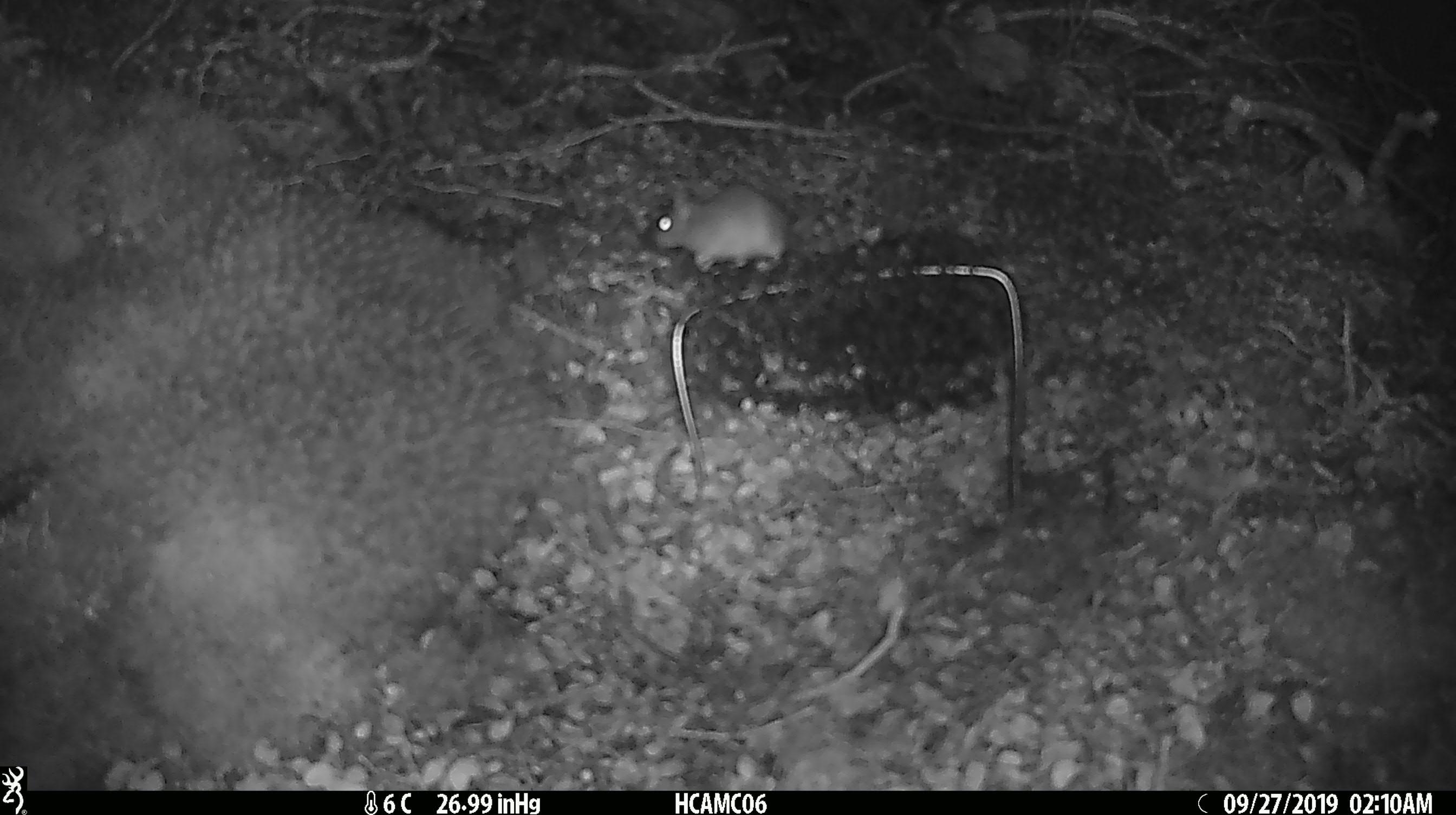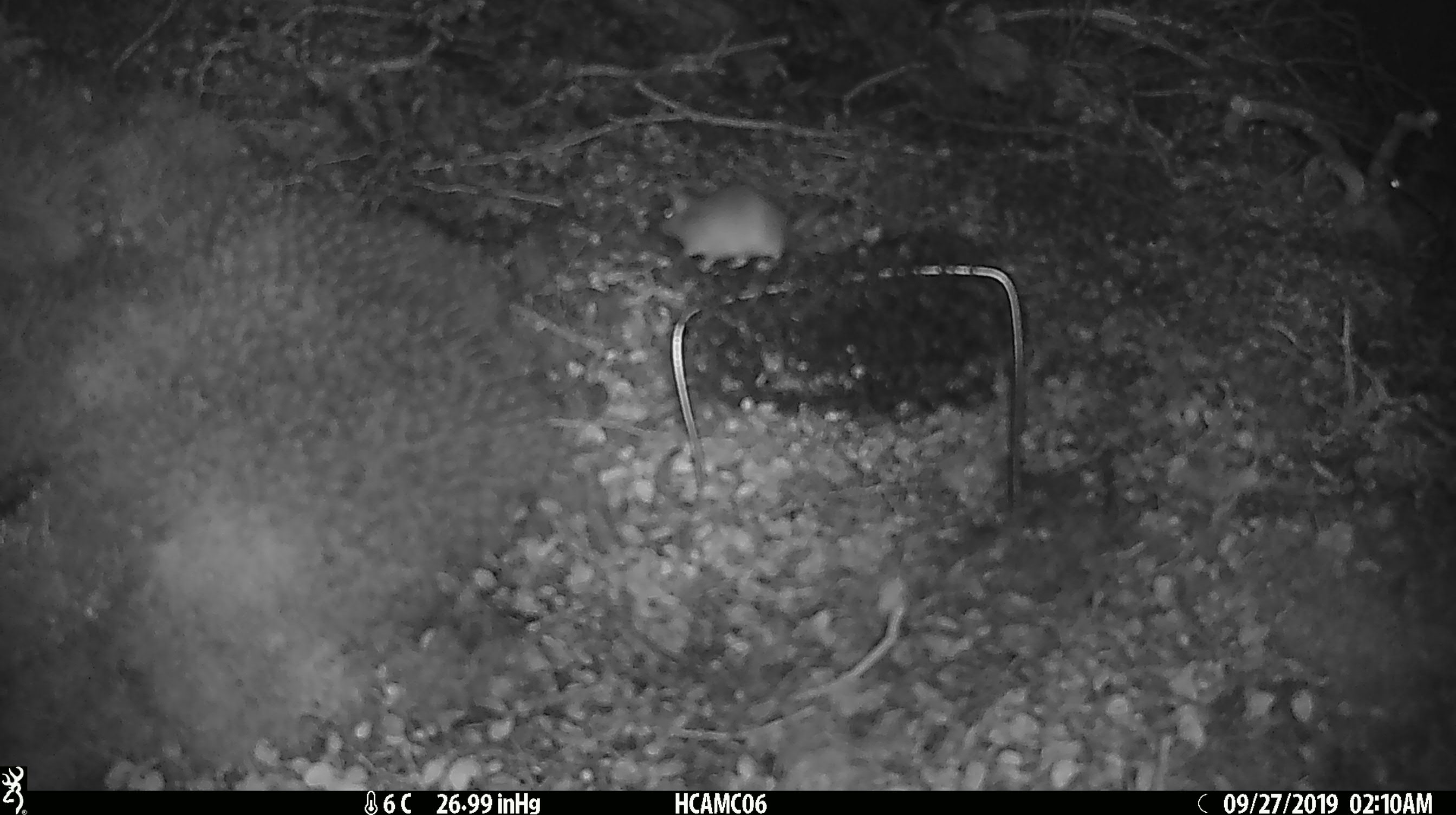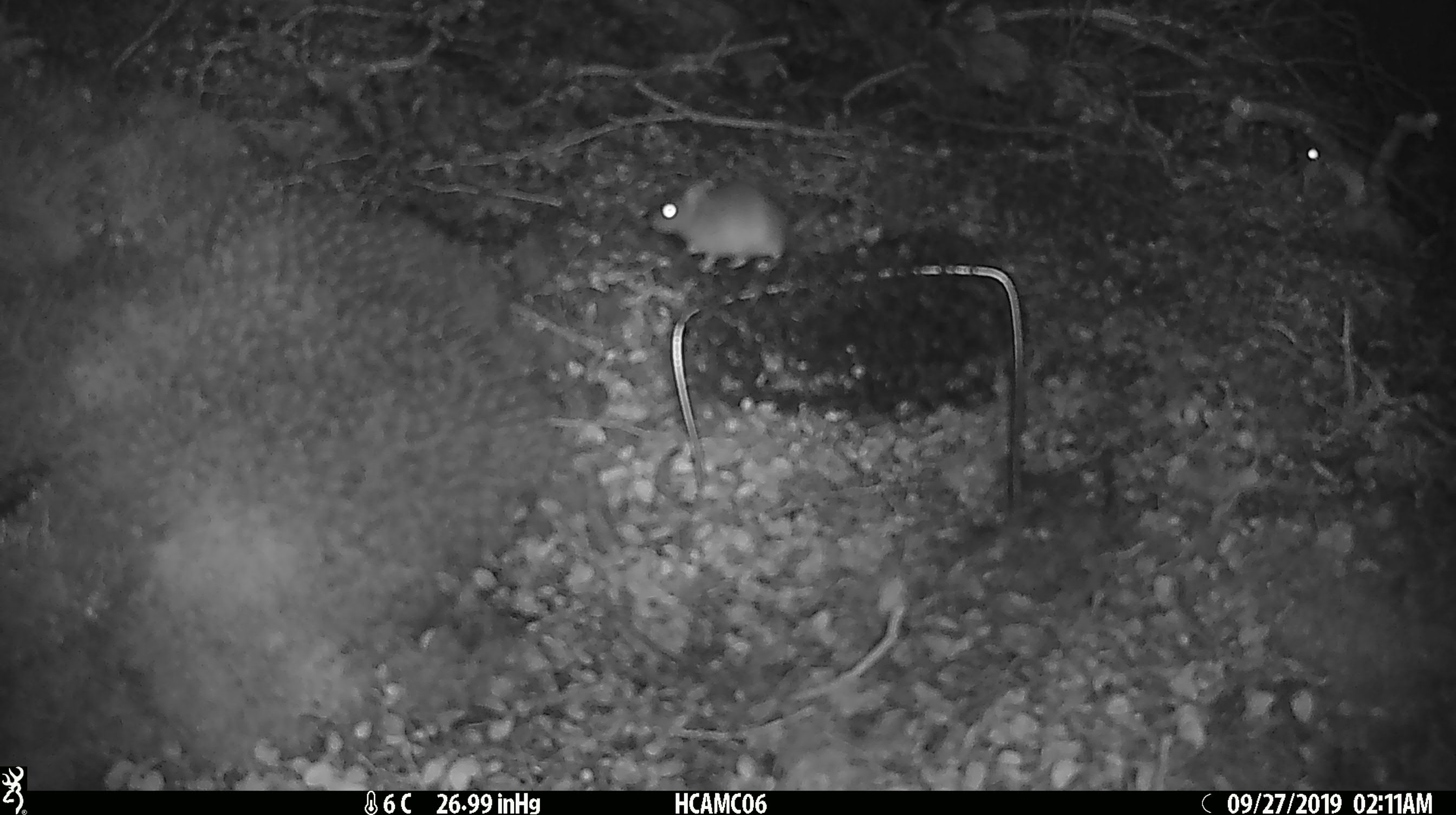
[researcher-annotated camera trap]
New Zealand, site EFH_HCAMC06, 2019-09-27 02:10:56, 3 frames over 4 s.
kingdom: Animalia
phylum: Chordata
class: Mammalia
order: Rodentia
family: Muridae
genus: Mus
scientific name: Mus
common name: mouse